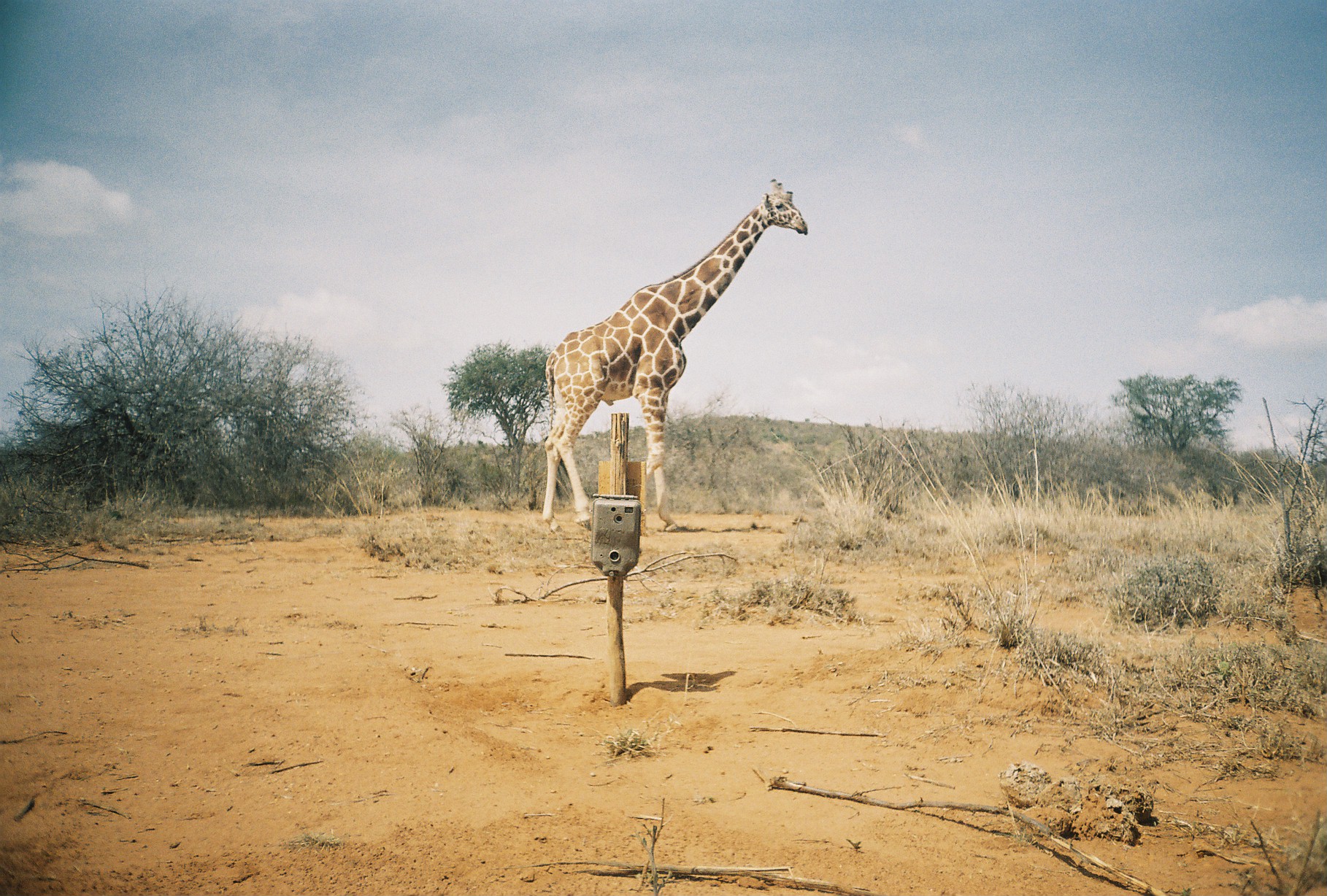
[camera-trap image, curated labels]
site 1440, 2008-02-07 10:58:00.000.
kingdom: Animalia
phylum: Chordata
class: Mammalia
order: Artiodactyla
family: Giraffidae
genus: Giraffa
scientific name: Giraffa camelopardalis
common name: giraffe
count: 1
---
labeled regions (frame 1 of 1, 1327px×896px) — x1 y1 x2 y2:
giraffa camelopardalis: 536 175 809 532